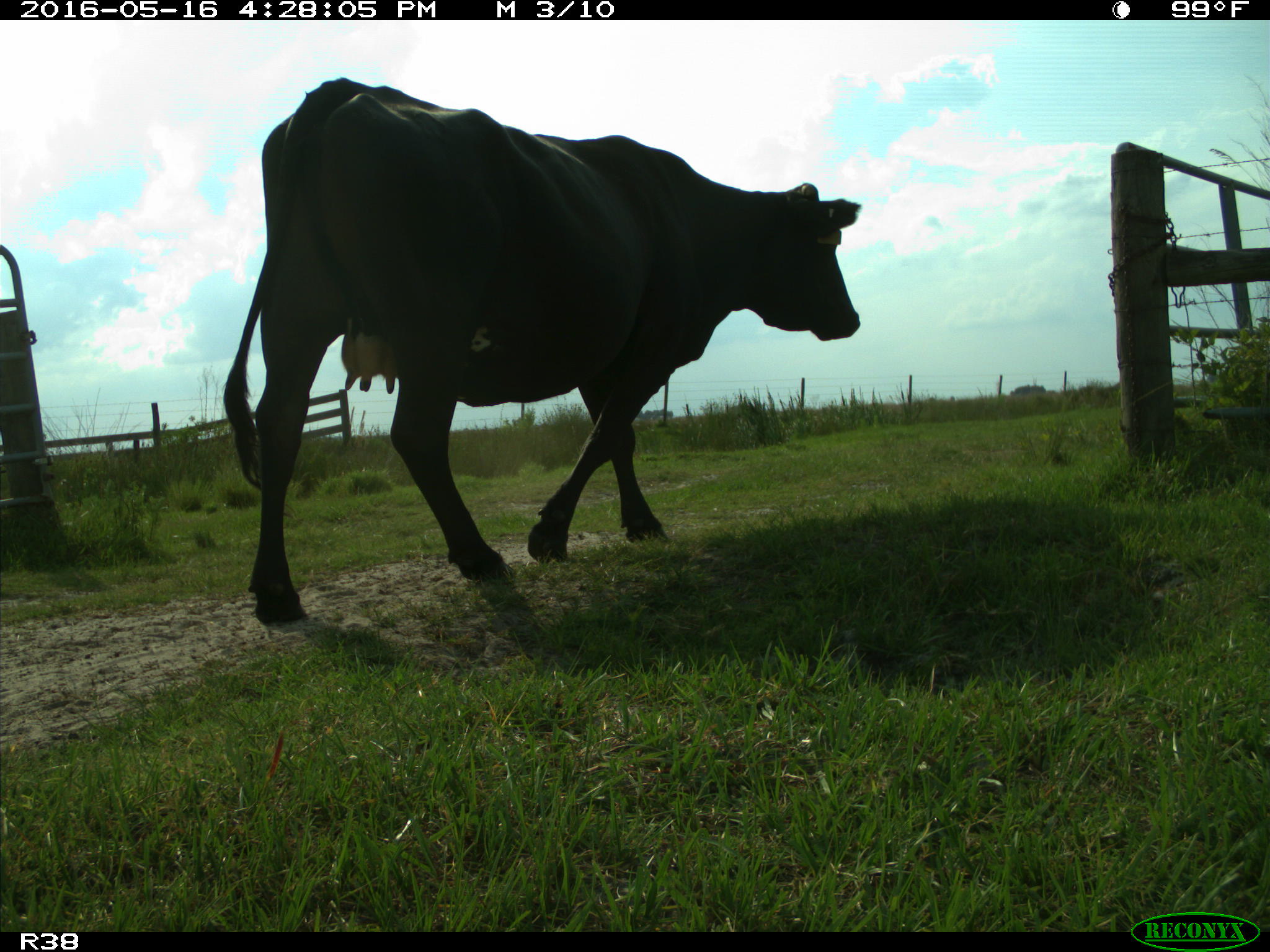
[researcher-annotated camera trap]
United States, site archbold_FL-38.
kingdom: Animalia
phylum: Chordata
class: Mammalia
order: Artiodactyla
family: Bovidae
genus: Bos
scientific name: Bos taurus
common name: domestic cow